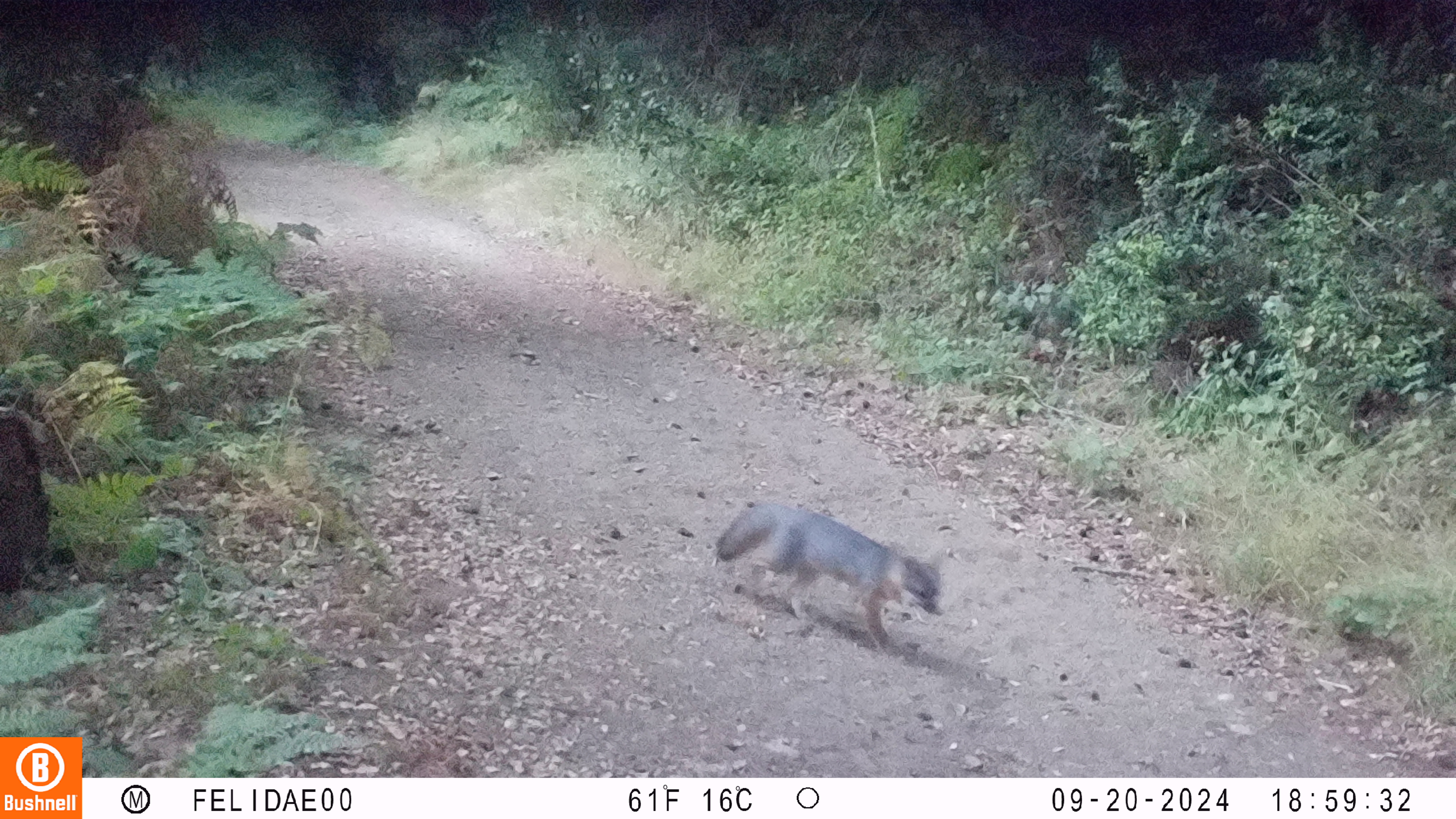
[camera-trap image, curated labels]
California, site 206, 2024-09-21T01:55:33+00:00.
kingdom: Animalia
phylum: Chordata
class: Mammalia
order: Carnivora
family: Canidae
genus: Urocyon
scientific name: Urocyon cinereoargenteus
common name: gray fox